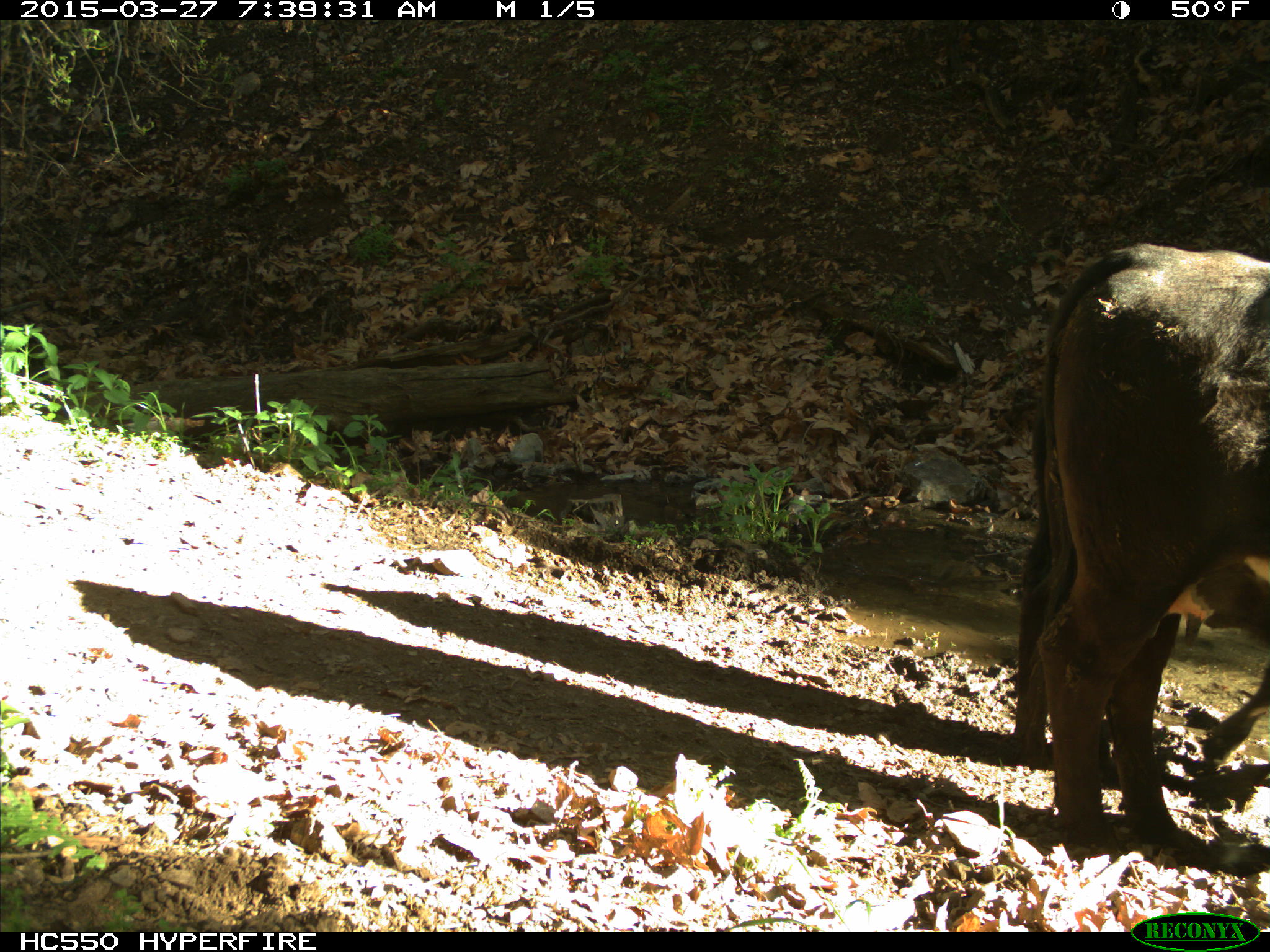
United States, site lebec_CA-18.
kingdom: Animalia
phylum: Chordata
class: Mammalia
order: Artiodactyla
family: Bovidae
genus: Bos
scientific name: Bos taurus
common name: domestic cow